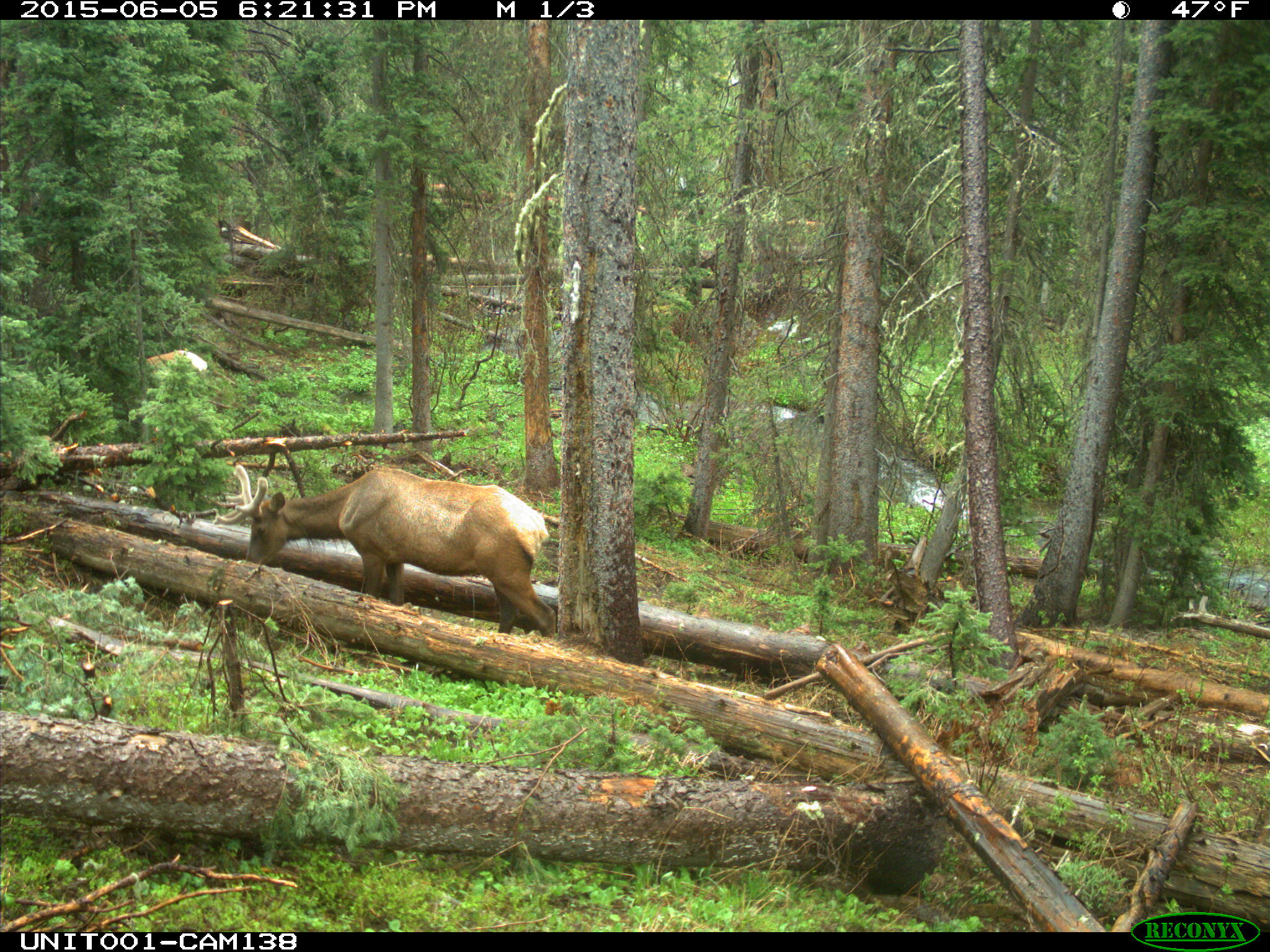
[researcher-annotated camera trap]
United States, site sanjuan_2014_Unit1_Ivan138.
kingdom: Animalia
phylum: Chordata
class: Mammalia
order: Artiodactyla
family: Cervidae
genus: Cervus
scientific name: Cervus elaphus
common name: red deer